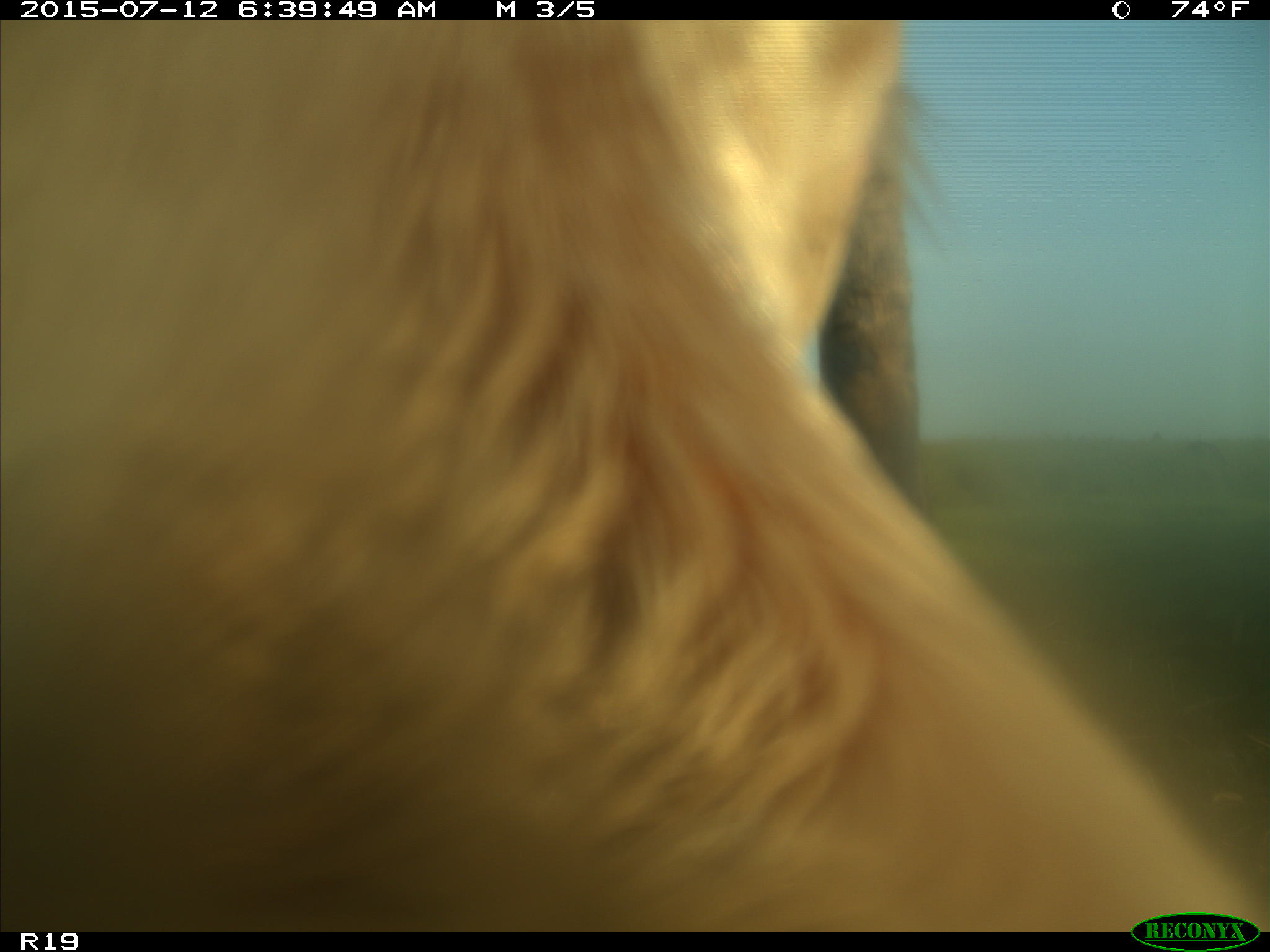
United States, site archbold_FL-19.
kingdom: Animalia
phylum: Chordata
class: Mammalia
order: Artiodactyla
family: Bovidae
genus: Bos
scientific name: Bos taurus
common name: domestic cow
Bos taurus (domestic cow).